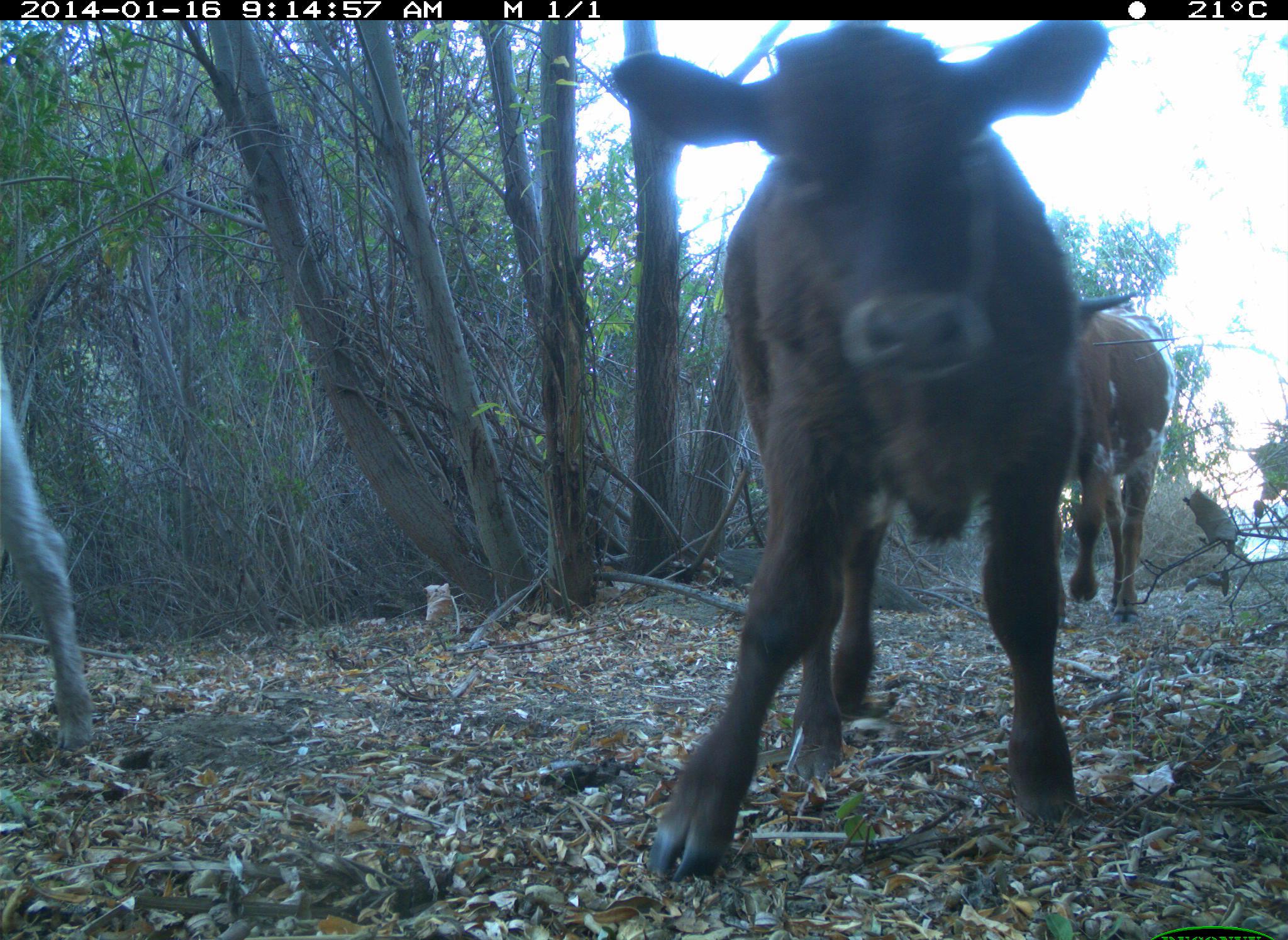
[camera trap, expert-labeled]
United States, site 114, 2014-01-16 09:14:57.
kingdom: Animalia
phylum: Chordata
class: Mammalia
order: Artiodactyla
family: Bovidae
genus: Bos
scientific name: Bos taurus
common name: cow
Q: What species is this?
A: Cow (Bos taurus).